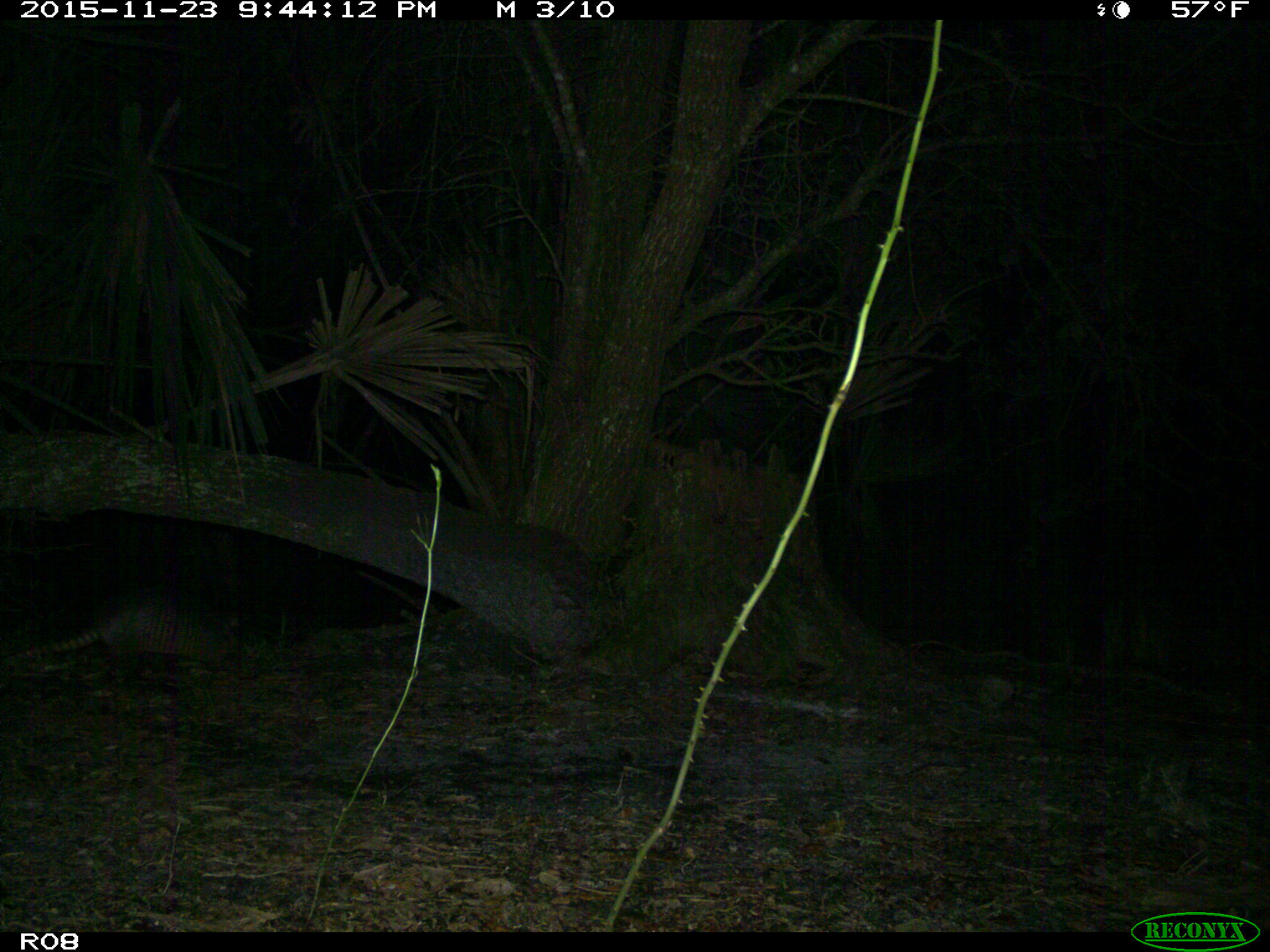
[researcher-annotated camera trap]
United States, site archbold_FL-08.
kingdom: Animalia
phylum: Chordata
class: Mammalia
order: Cingulata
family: Dasypodidae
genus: Dasypus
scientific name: Dasypus novemcinctus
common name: nine-banded armadillo